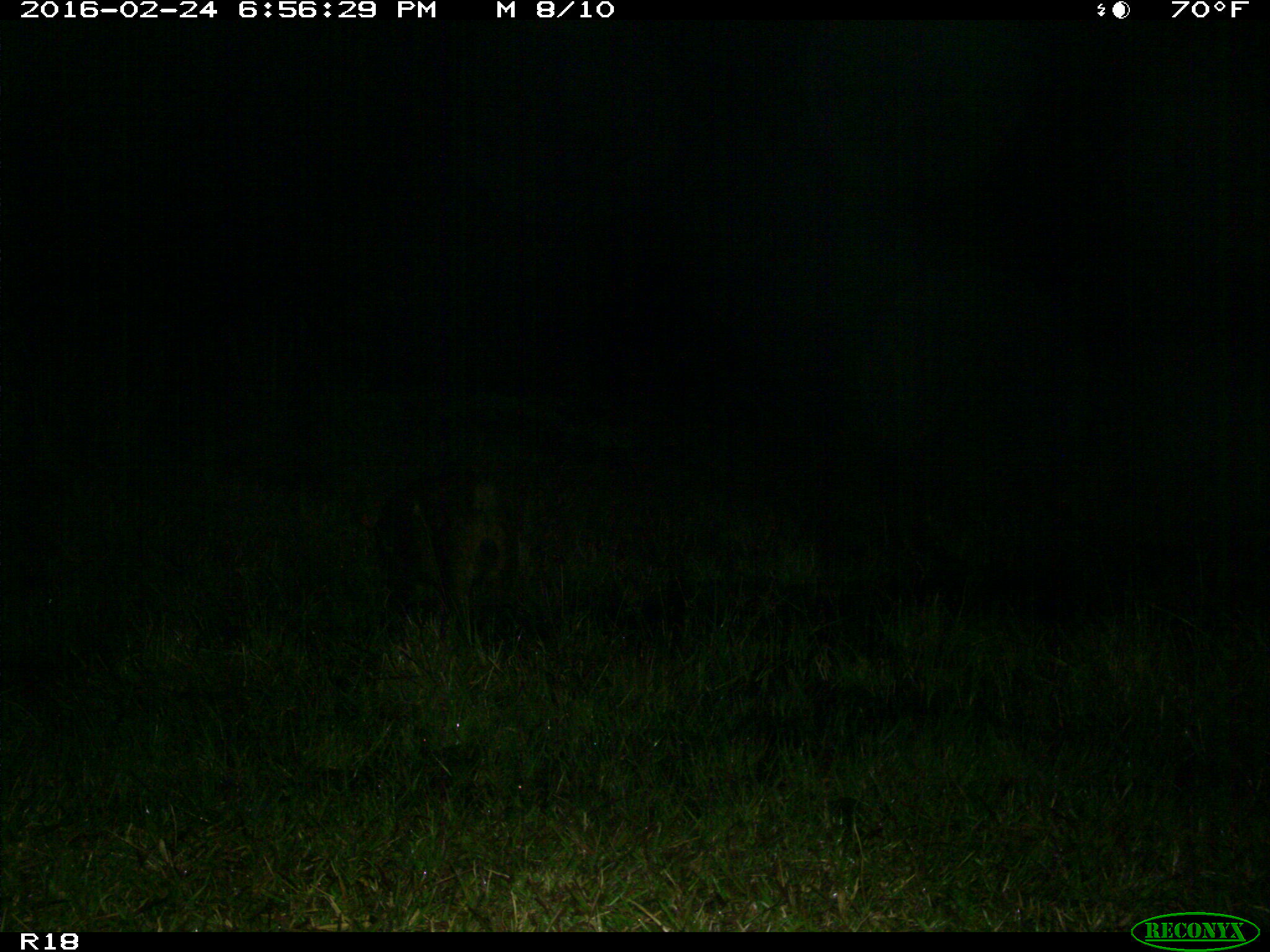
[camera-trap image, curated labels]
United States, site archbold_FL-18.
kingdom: Animalia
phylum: Chordata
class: Mammalia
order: Artiodactyla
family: Suidae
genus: Sus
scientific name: Sus scrofa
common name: wild boar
Sus scrofa (wild boar).